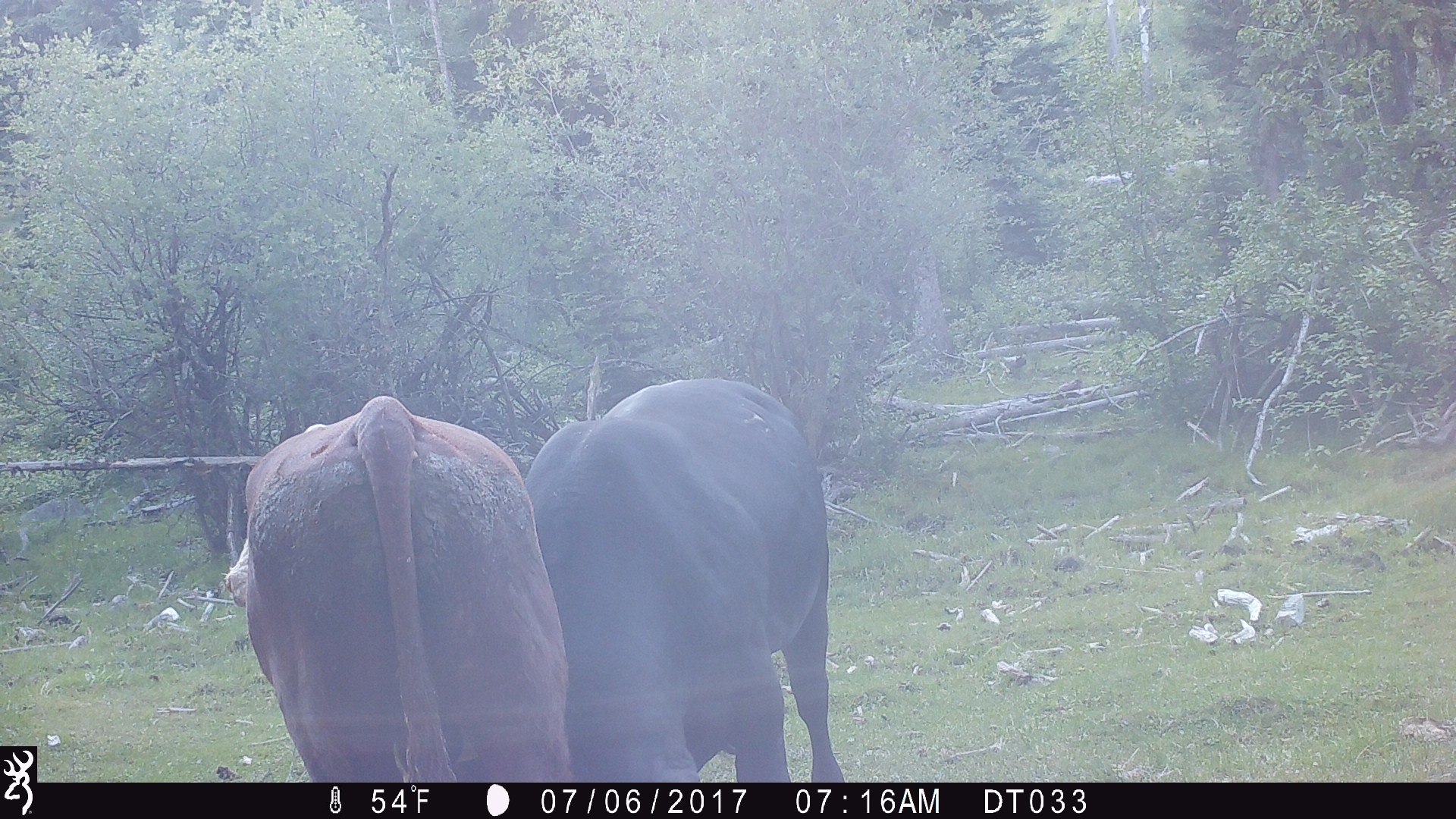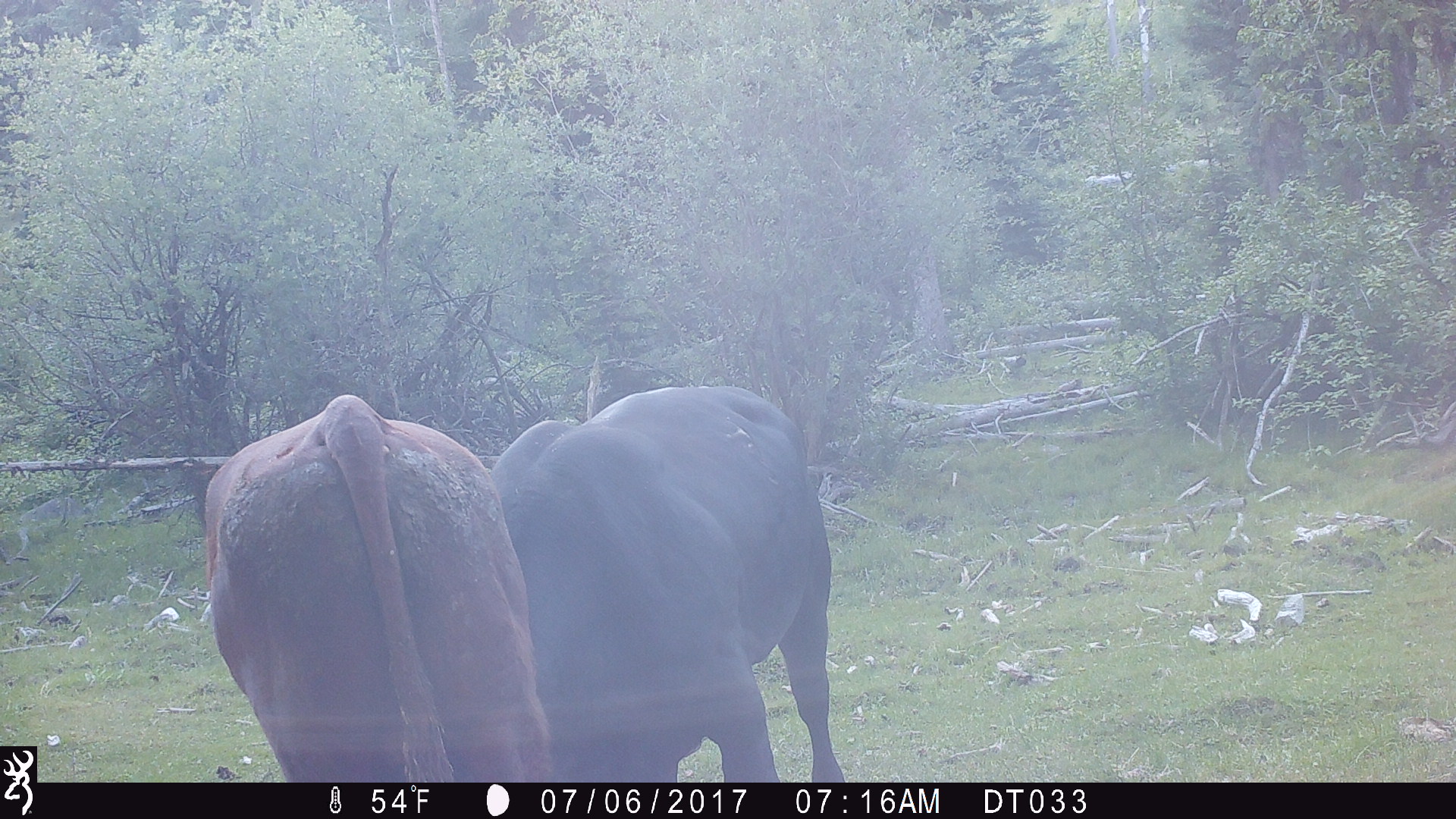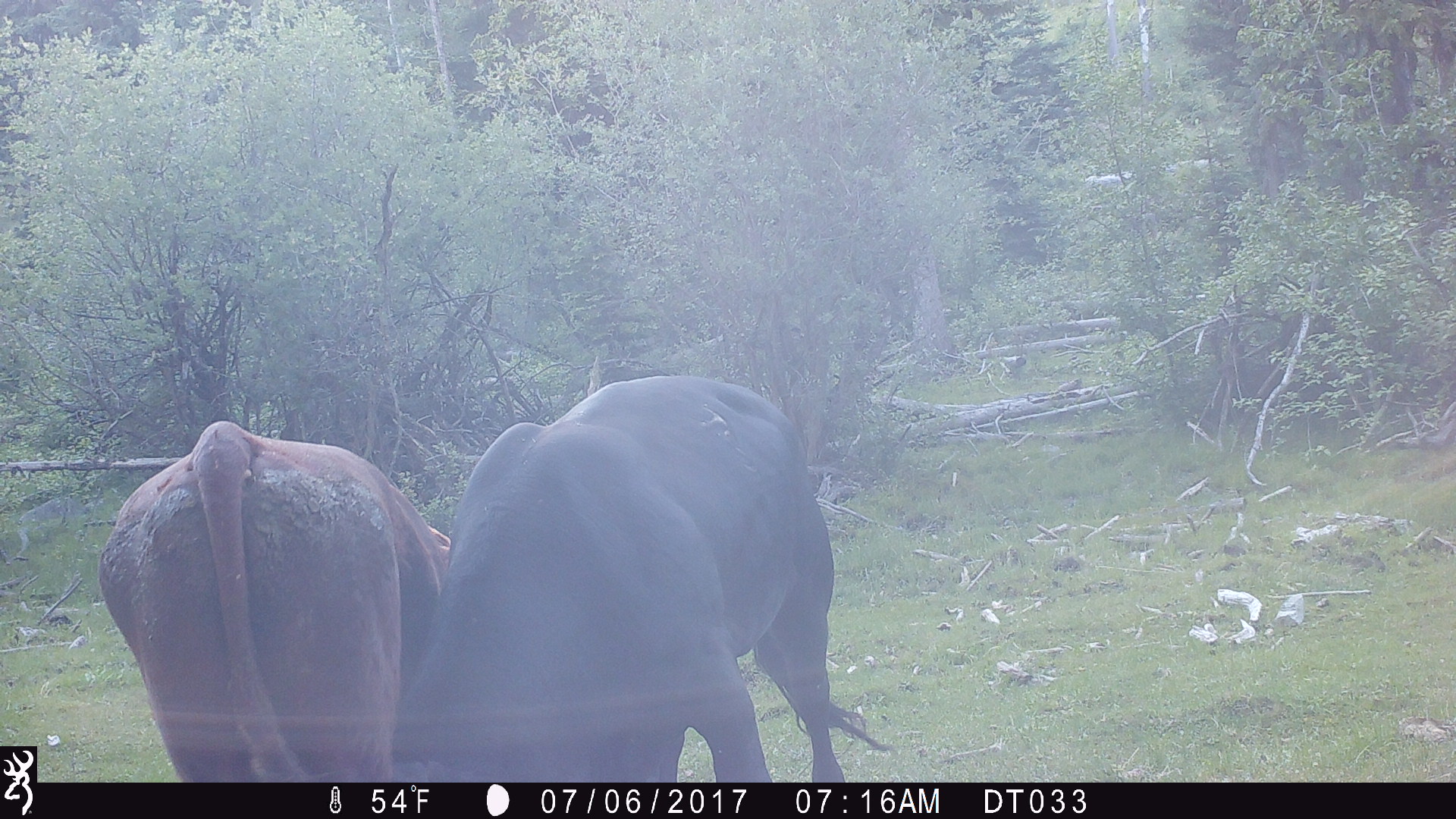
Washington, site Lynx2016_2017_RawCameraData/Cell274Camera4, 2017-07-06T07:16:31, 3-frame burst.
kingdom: Animalia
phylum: Chordata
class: Mammalia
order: Artiodactyla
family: Bovidae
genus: Bos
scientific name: Bos taurus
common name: domestic cattle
Domestic cattle (Bos taurus). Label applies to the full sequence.